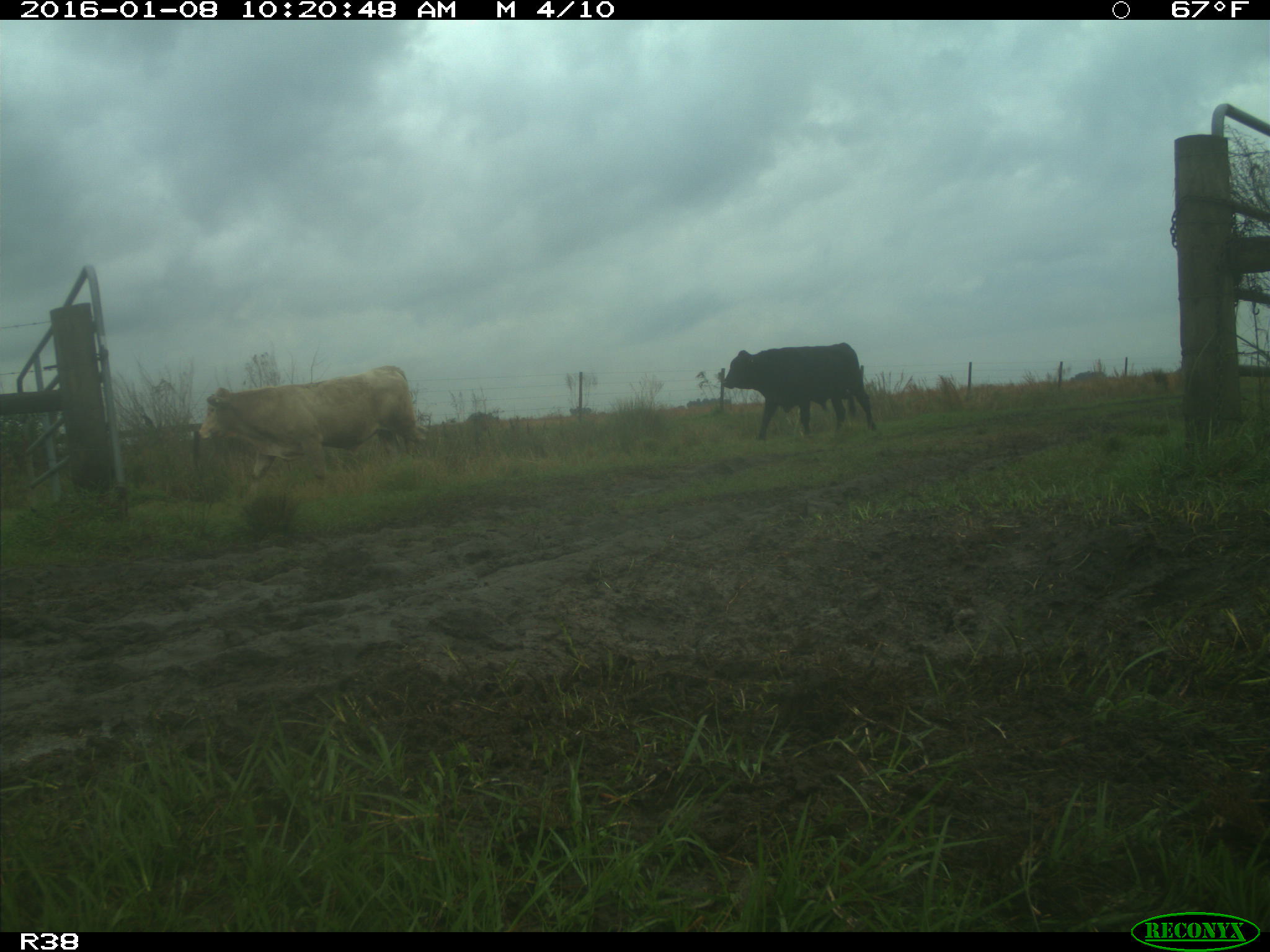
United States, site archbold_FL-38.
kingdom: Animalia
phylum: Chordata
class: Mammalia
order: Artiodactyla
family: Bovidae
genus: Bos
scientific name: Bos taurus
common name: domestic cow